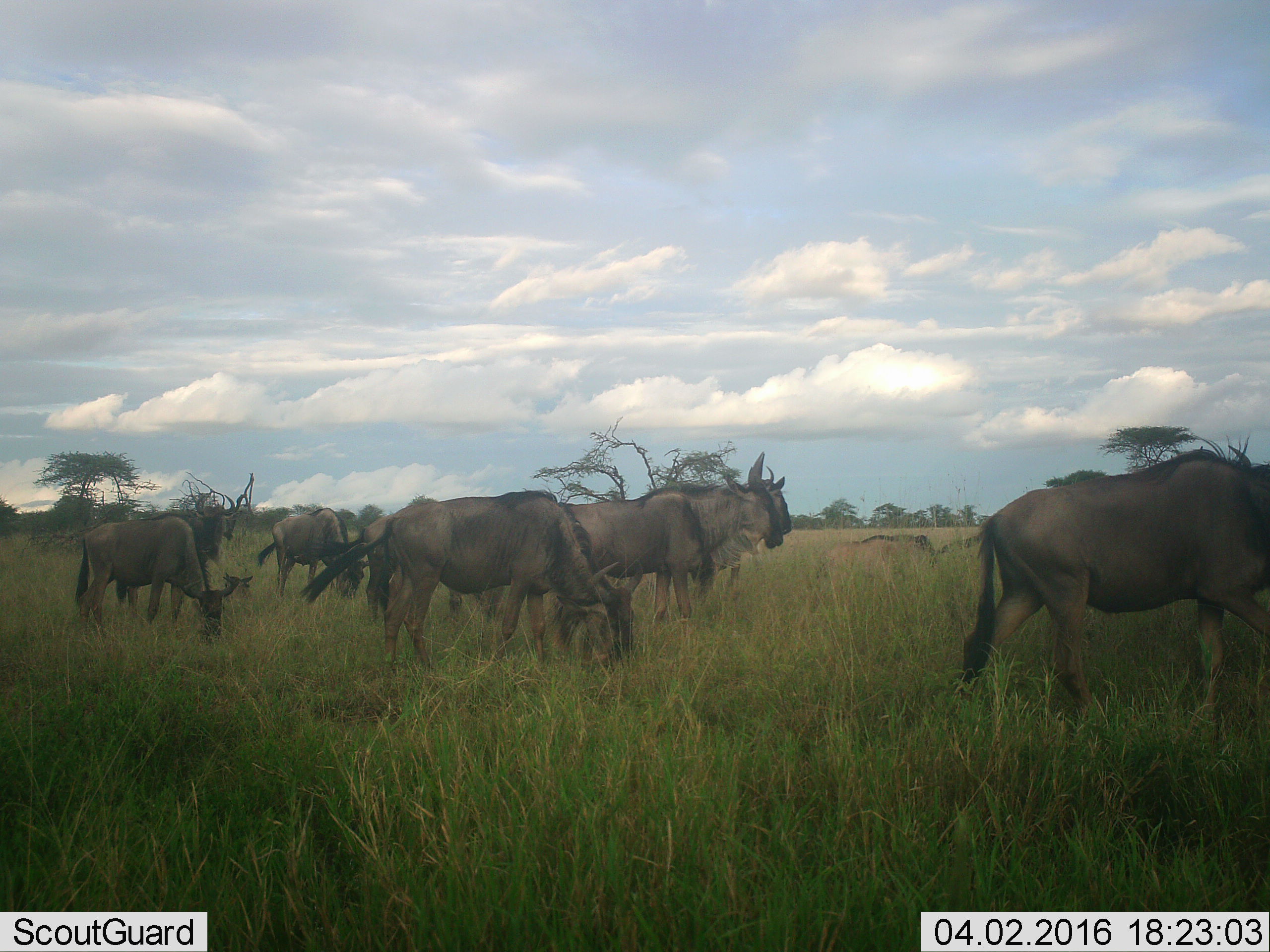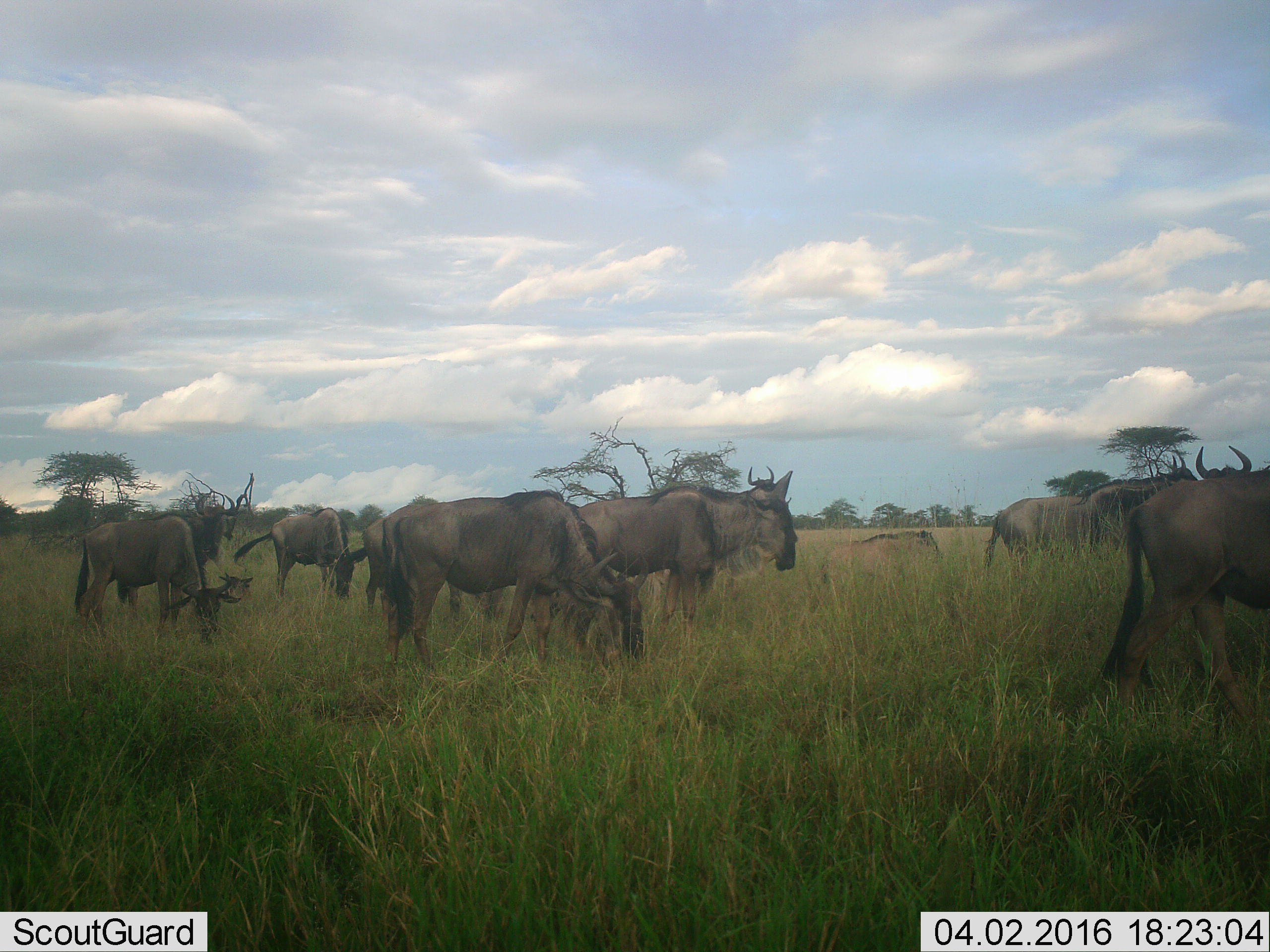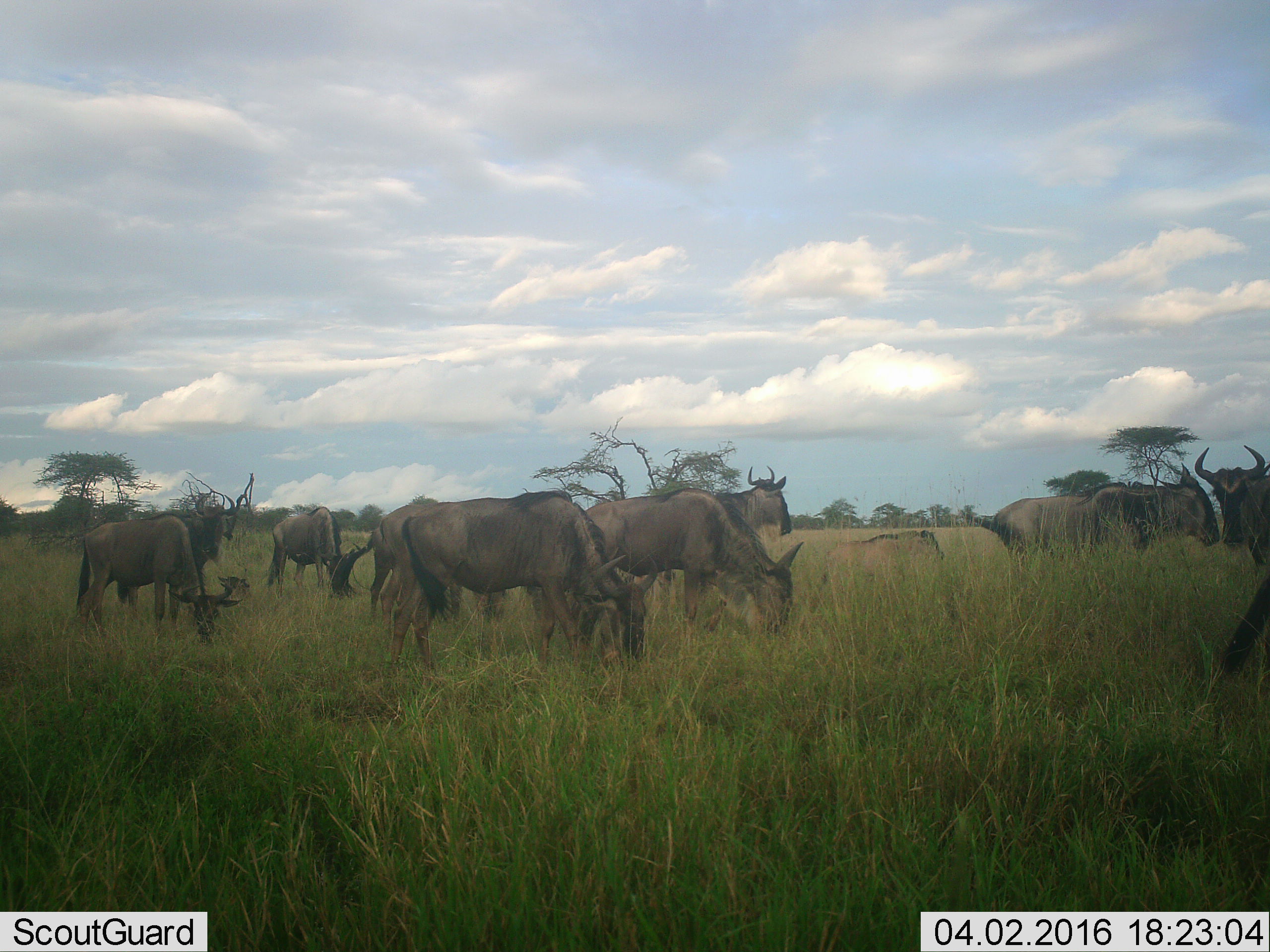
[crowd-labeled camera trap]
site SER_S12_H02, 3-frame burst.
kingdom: Animalia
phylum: Chordata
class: Mammalia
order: Artiodactyla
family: Bovidae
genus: Connochaetes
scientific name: Connochaetes taurinus taurinus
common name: blue wildebeest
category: wildebeestblue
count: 11-50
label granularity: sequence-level